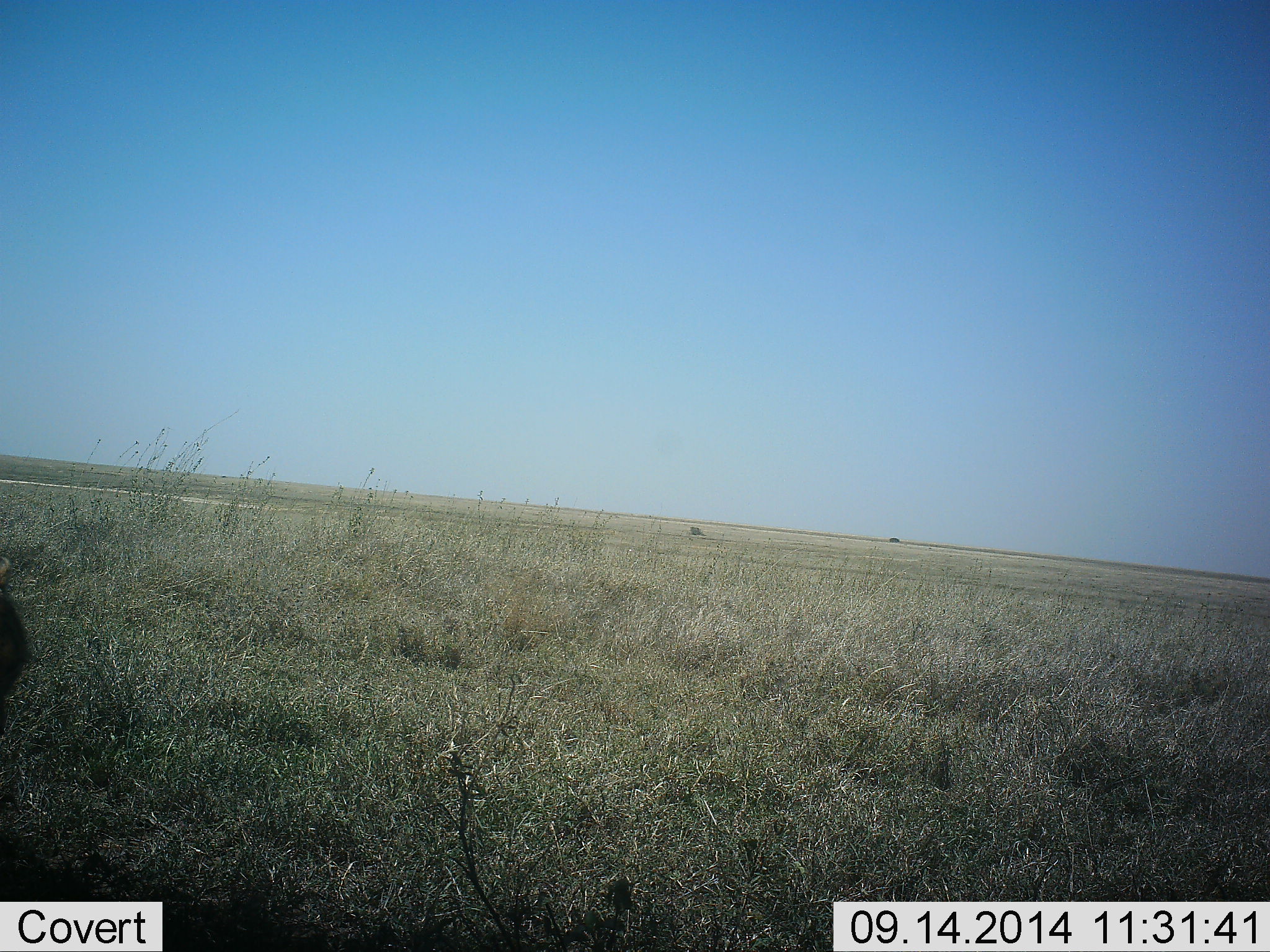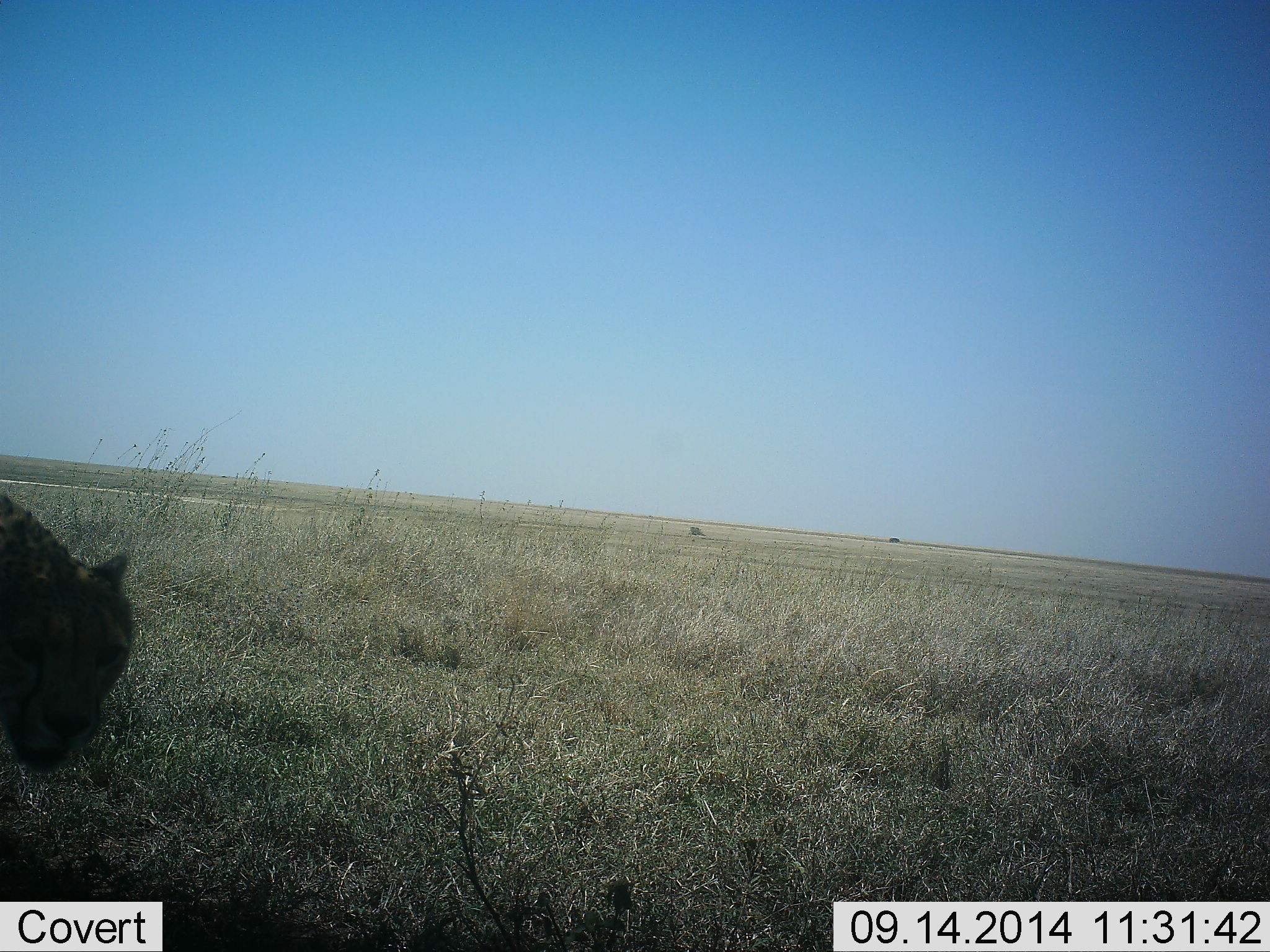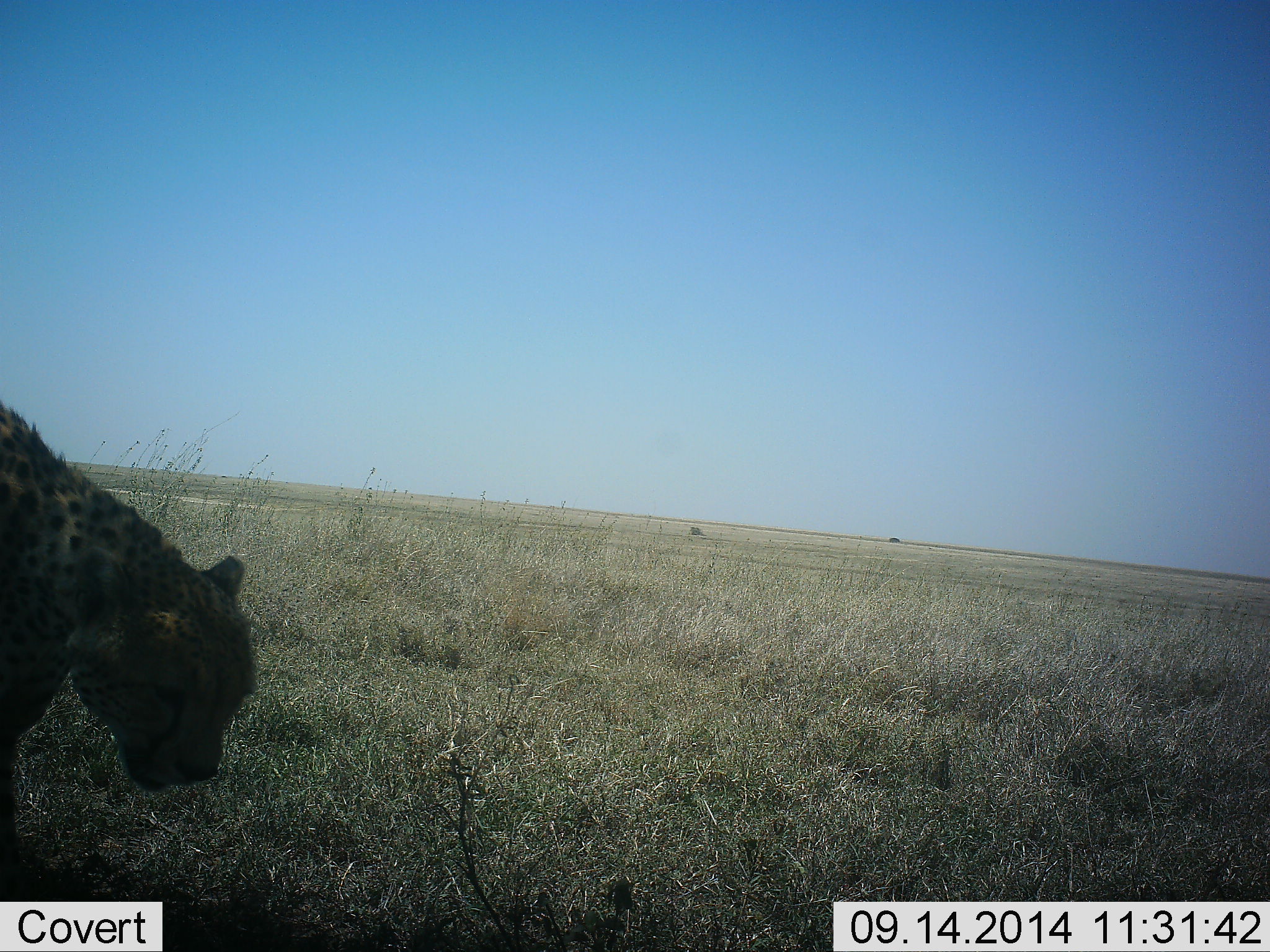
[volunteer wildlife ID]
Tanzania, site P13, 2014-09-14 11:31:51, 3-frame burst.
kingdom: Animalia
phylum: Chordata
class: Mammalia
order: Carnivora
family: Felidae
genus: Acinonyx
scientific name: Acinonyx jubatus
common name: cheetah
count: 1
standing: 20%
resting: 0%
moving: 90%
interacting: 0%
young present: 0%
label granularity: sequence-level